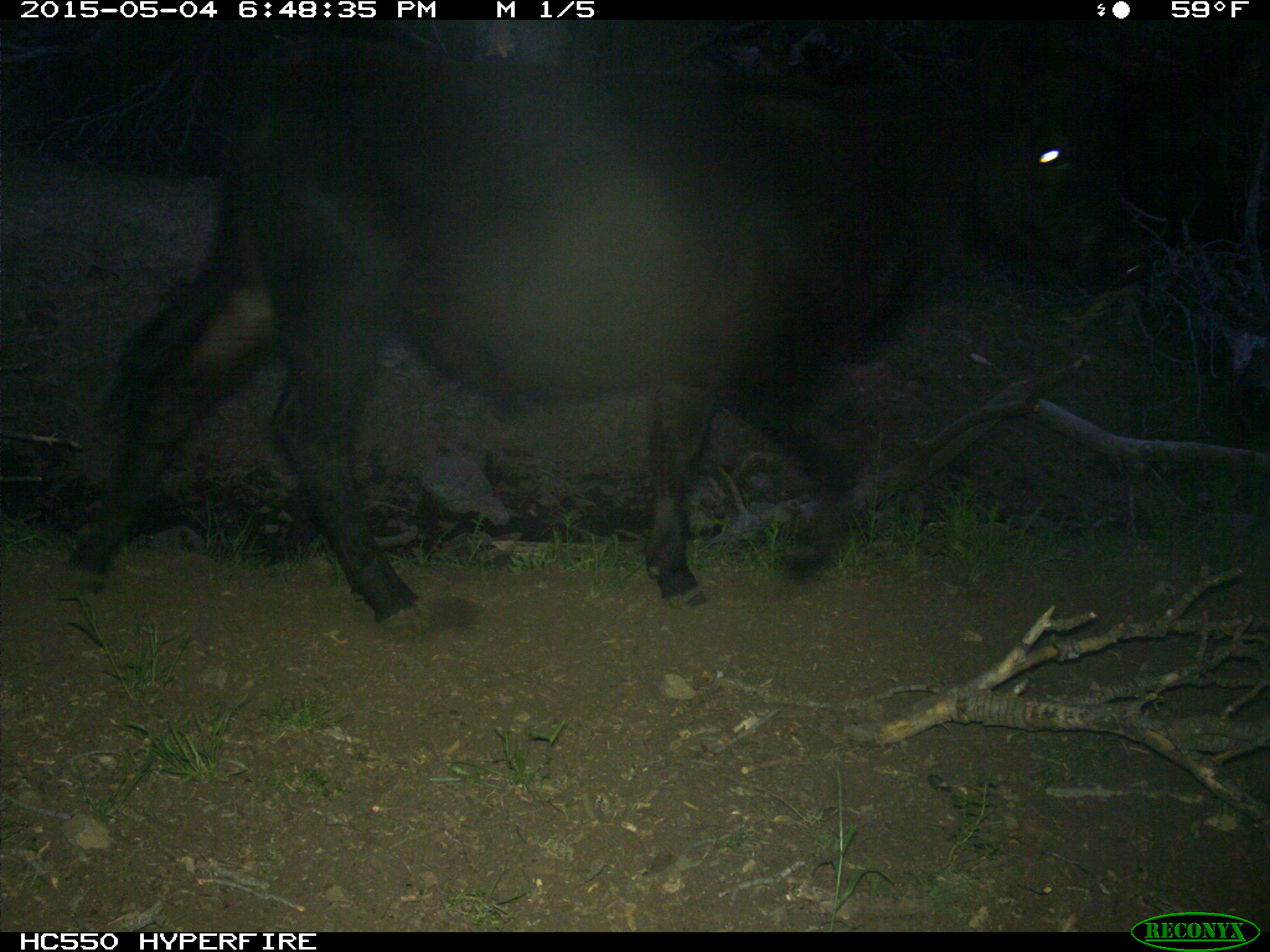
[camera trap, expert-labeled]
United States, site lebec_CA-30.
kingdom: Animalia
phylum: Chordata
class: Mammalia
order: Artiodactyla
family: Bovidae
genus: Bos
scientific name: Bos taurus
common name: domestic cow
Bos taurus (domestic cow).